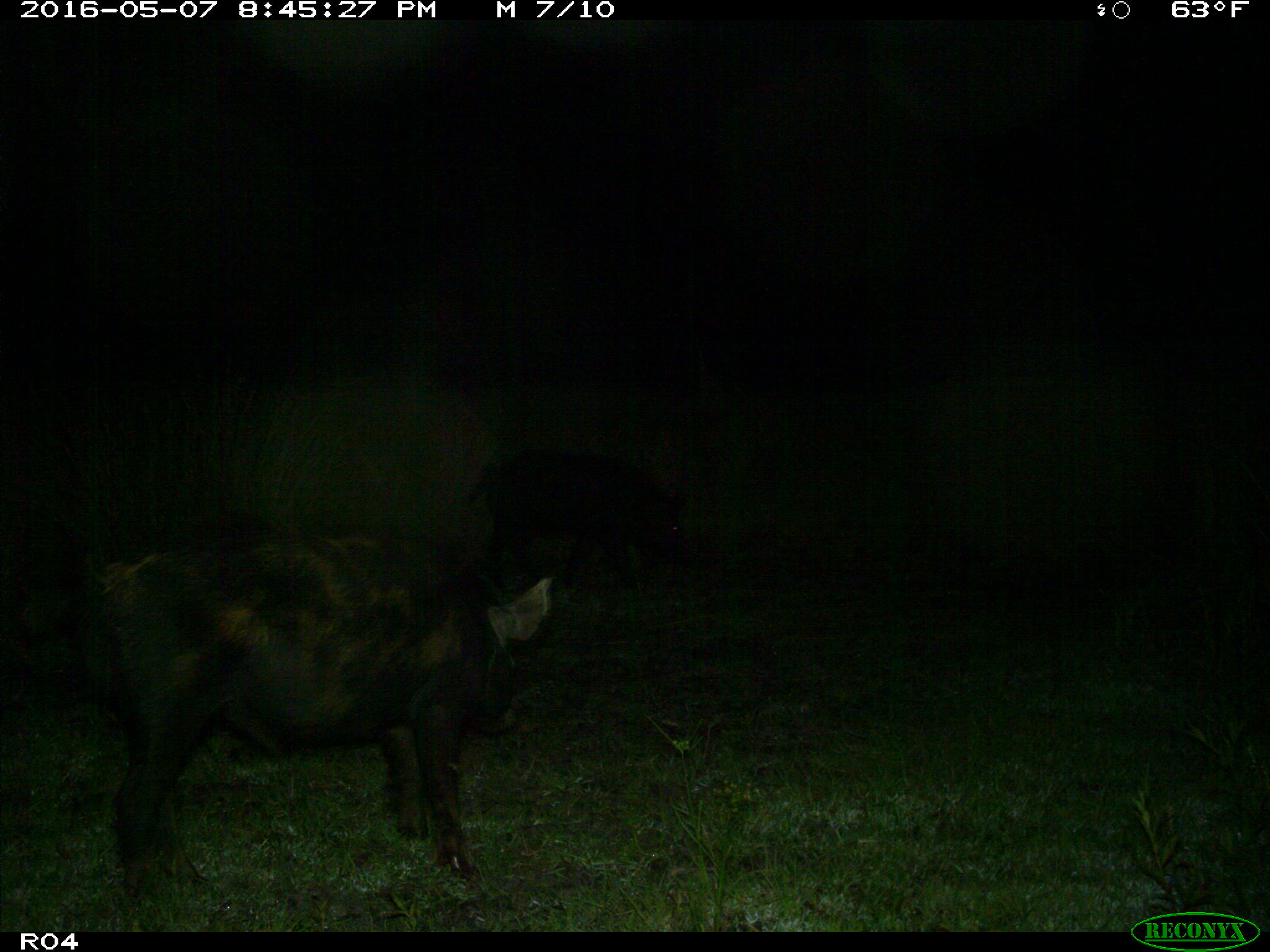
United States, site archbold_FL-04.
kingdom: Animalia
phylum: Chordata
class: Mammalia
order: Artiodactyla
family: Suidae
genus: Sus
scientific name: Sus scrofa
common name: wild boar